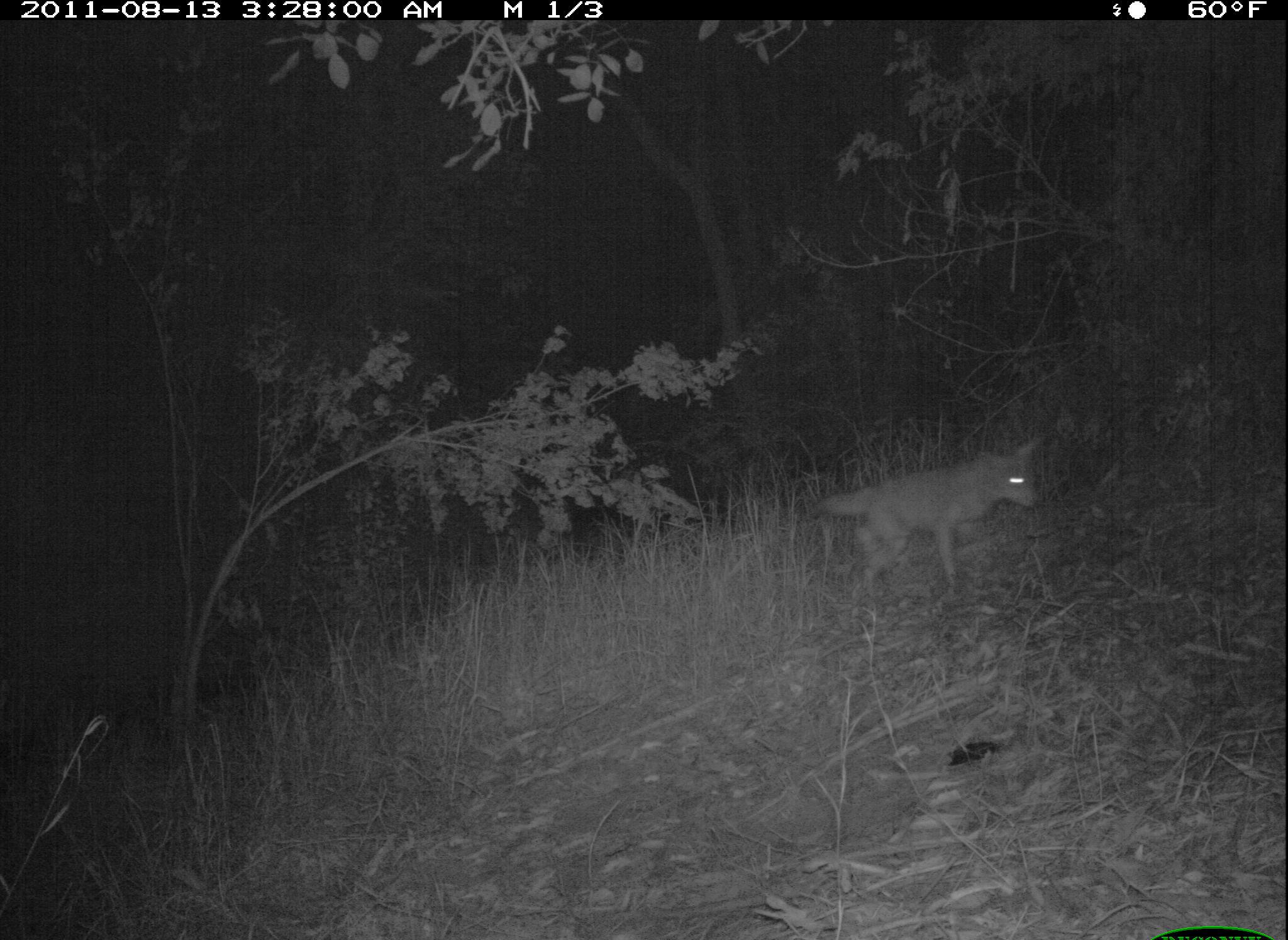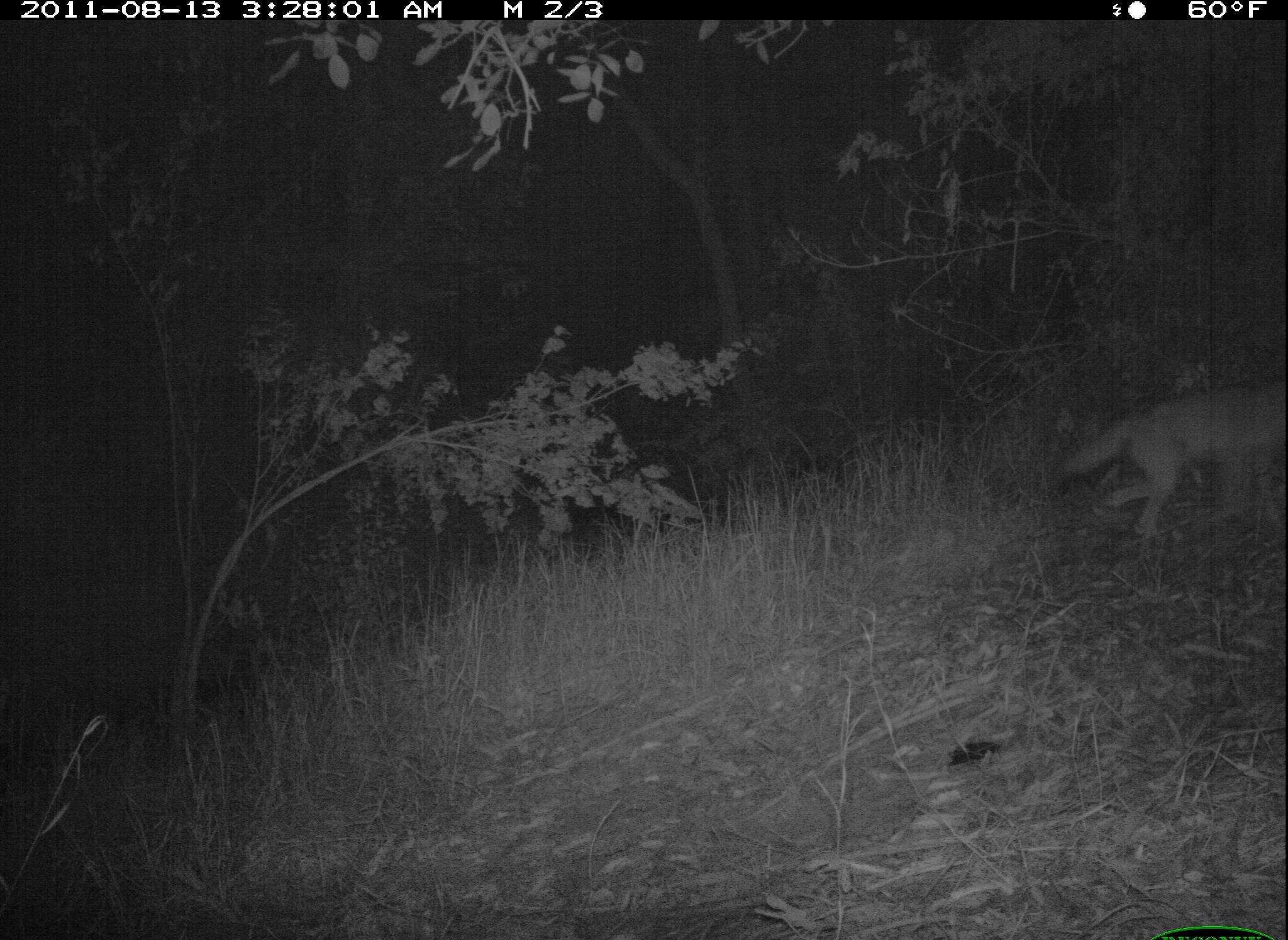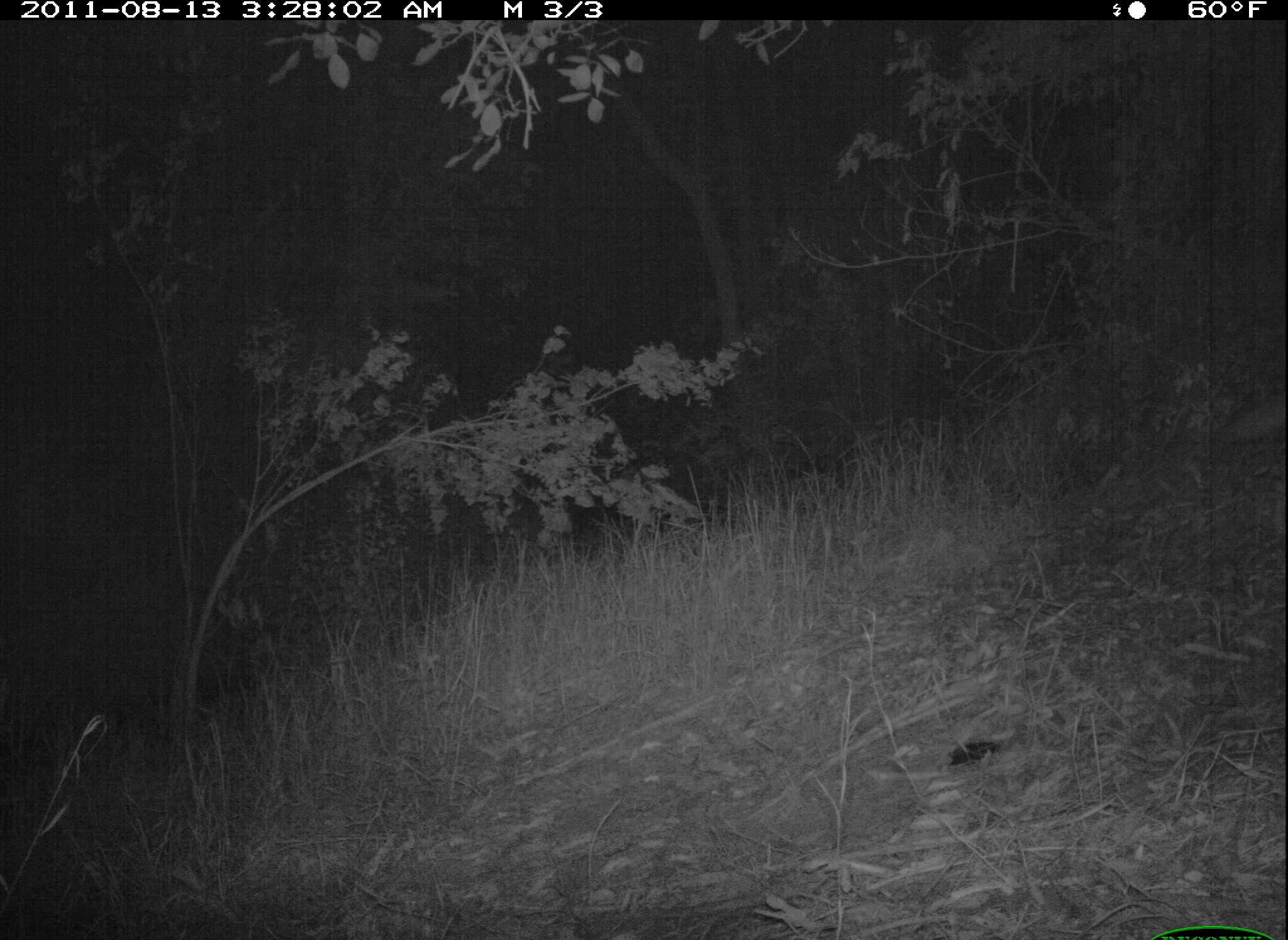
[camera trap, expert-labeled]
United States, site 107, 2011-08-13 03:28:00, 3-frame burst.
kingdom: Animalia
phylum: Chordata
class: Mammalia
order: Carnivora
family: Canidae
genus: Canis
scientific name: Canis latrans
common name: coyote